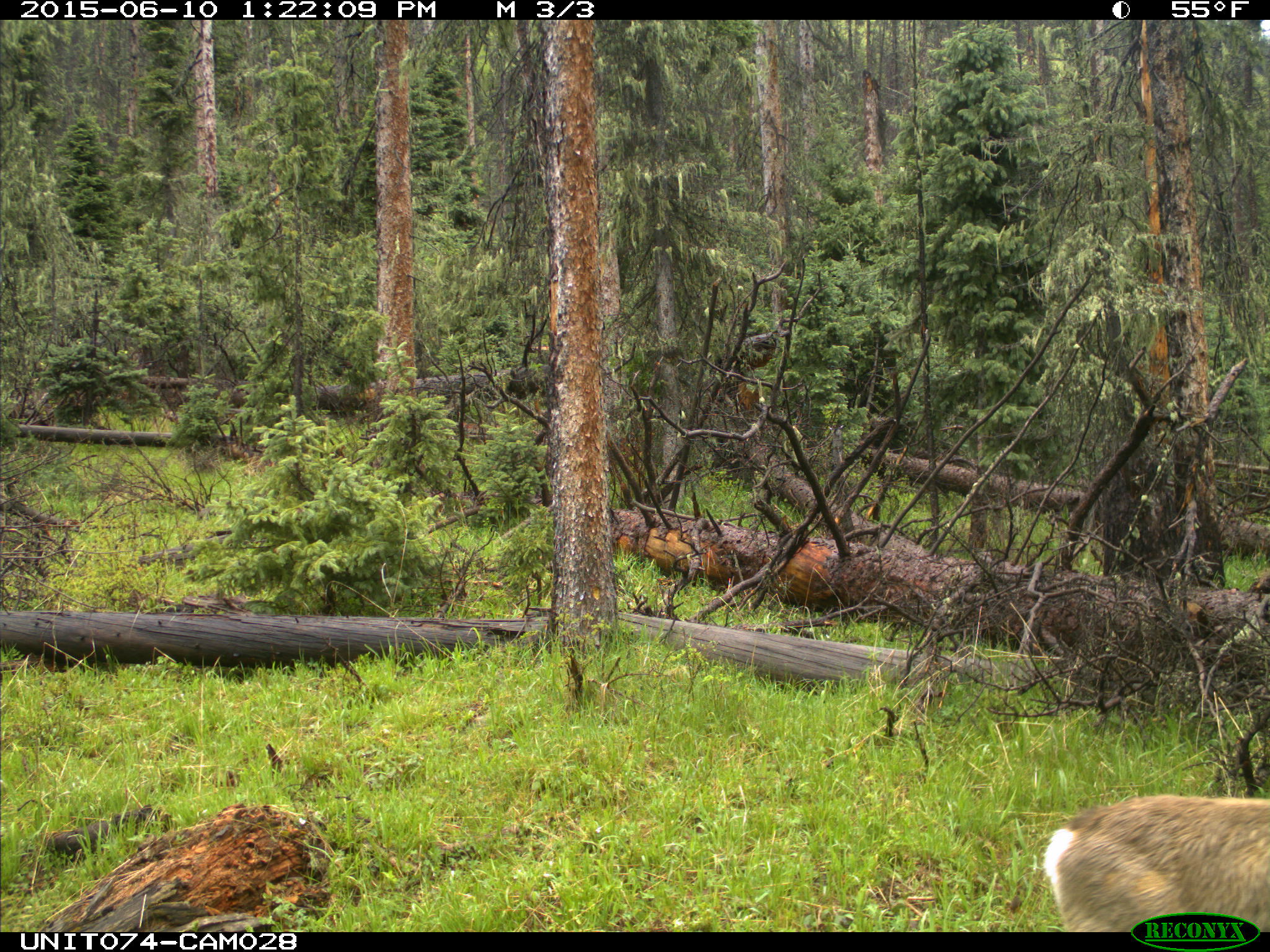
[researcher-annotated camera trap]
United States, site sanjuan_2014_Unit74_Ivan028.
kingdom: Animalia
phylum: Chordata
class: Mammalia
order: Artiodactyla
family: Cervidae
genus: Odocoileus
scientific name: Odocoileus hemionus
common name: mule deer